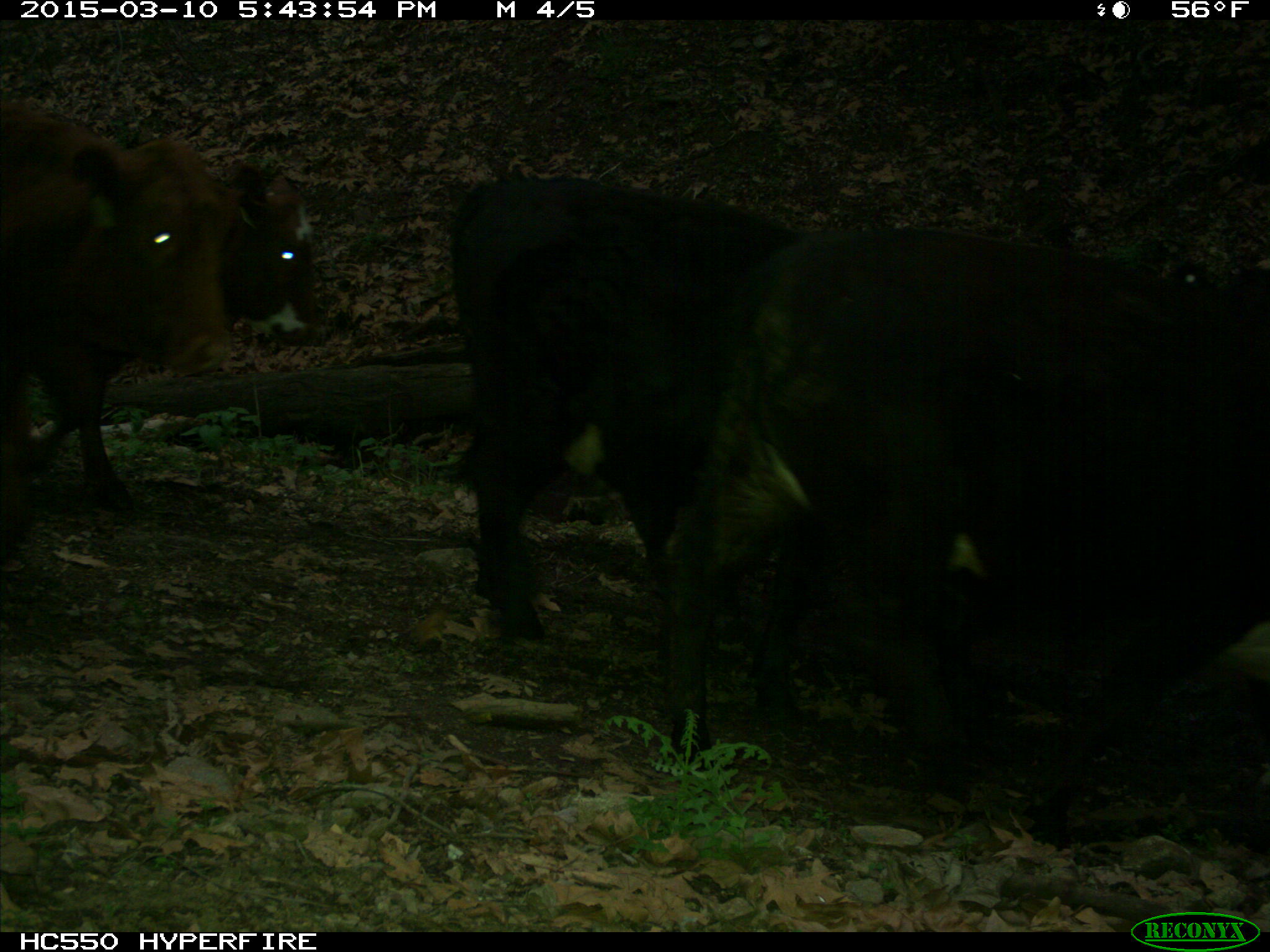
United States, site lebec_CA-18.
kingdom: Animalia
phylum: Chordata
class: Mammalia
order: Artiodactyla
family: Bovidae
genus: Bos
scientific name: Bos taurus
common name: domestic cow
Bos taurus (domestic cow).